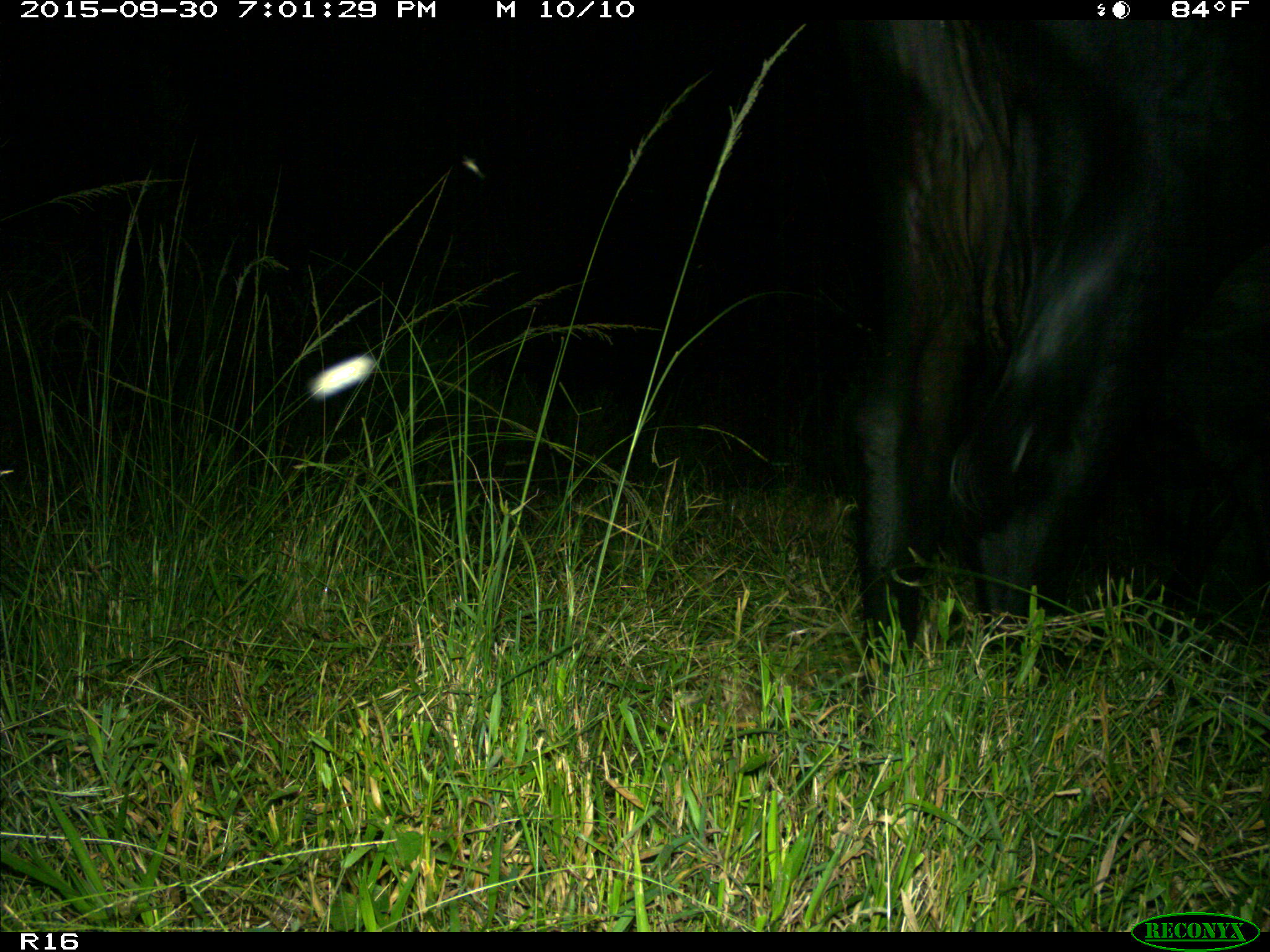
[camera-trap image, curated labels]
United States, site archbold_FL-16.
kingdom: Animalia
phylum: Chordata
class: Mammalia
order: Artiodactyla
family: Bovidae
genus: Bos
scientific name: Bos taurus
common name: domestic cow